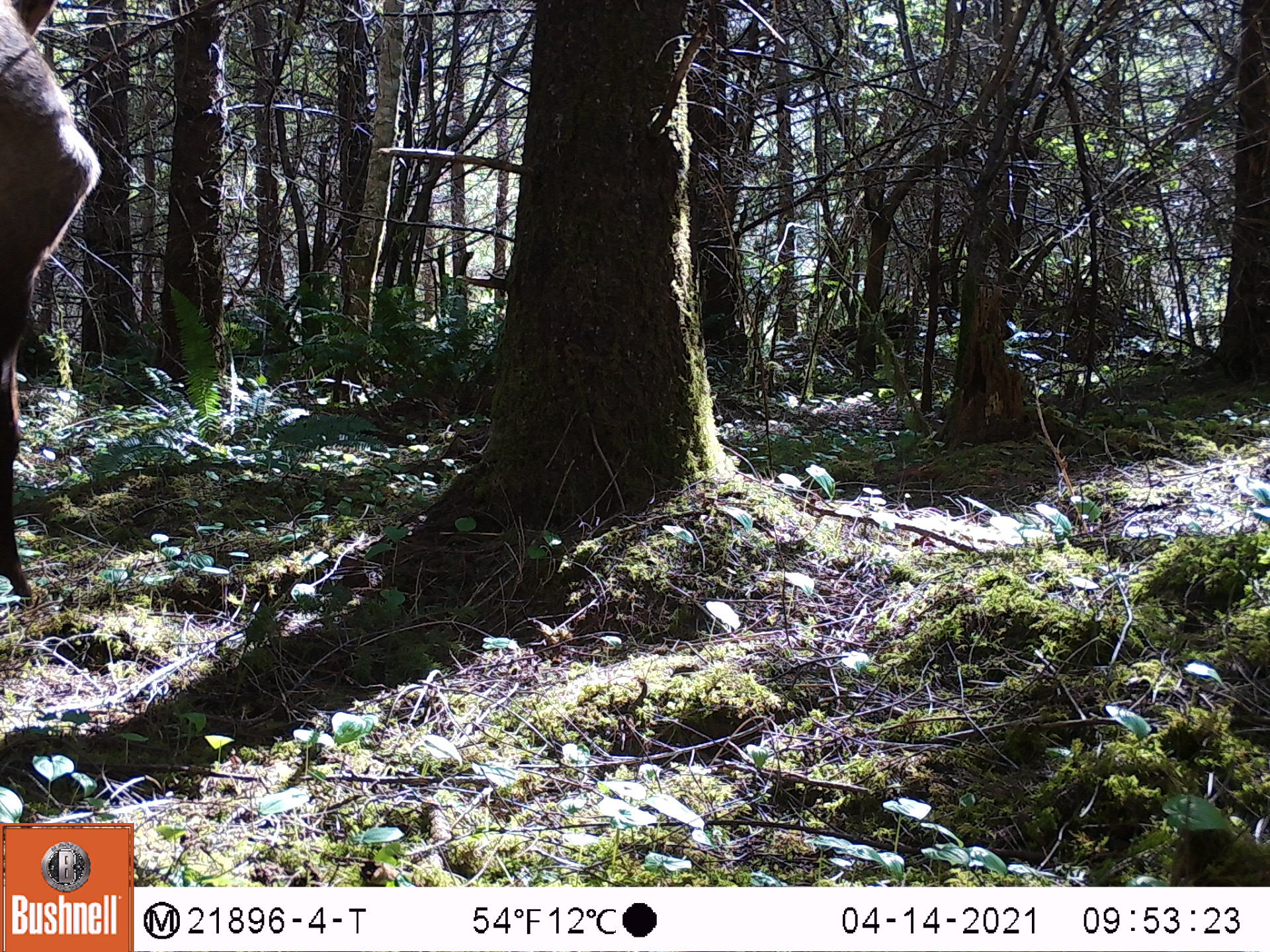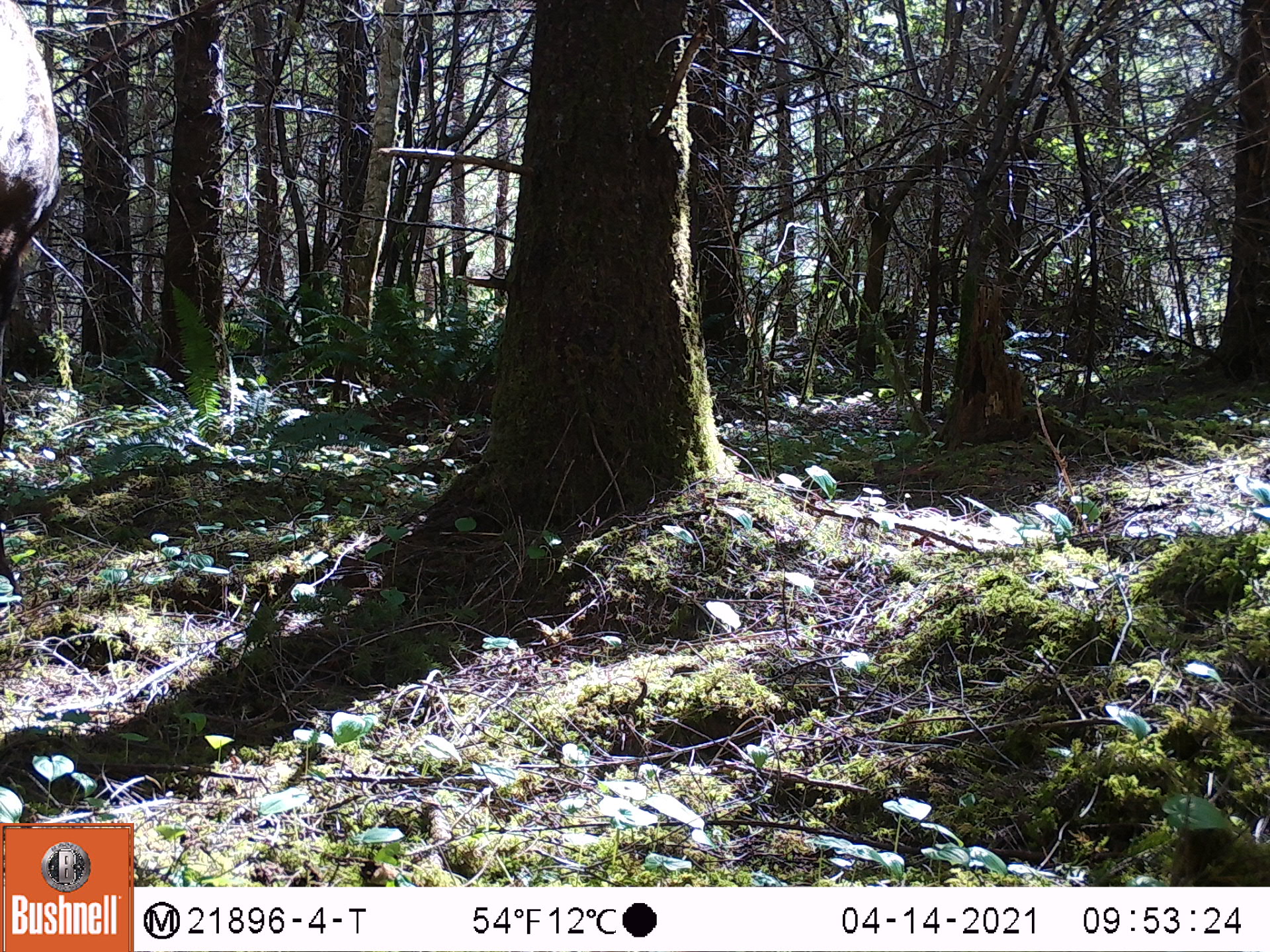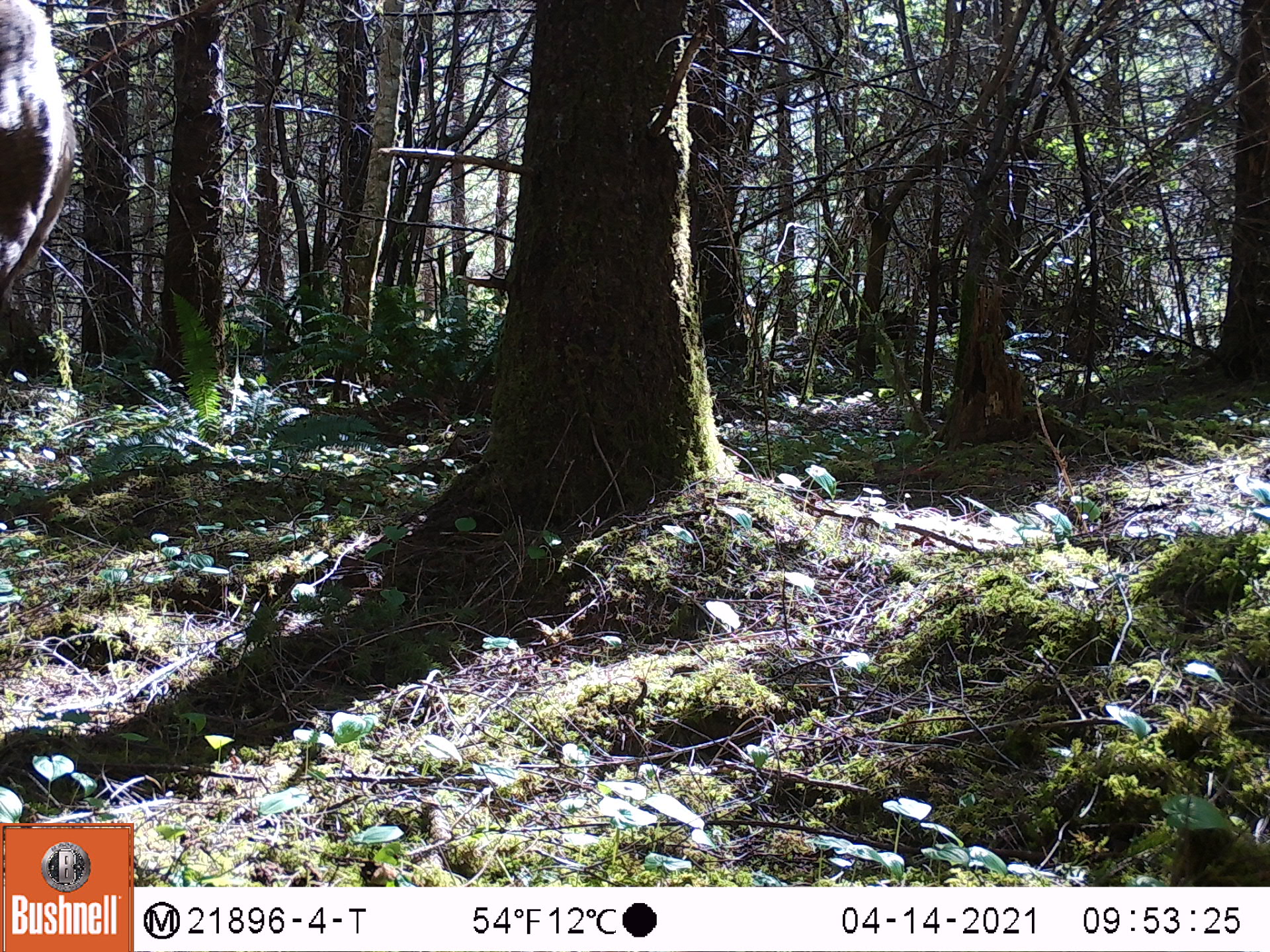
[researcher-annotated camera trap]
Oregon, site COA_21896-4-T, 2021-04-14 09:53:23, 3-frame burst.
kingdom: Animalia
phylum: Chordata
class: Mammalia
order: Artiodactyla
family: Cervidae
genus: Cervus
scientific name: Cervus canadensis roosevelti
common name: roosevelt elk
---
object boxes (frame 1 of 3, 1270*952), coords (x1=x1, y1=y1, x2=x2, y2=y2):
roosevelt elk: (x1=3, y1=0, x2=113, y2=590)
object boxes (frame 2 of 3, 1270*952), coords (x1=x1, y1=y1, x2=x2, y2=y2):
roosevelt elk: (x1=3, y1=0, x2=70, y2=600)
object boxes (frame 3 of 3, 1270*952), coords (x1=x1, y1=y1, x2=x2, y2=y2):
roosevelt elk: (x1=3, y1=1, x2=80, y2=310)